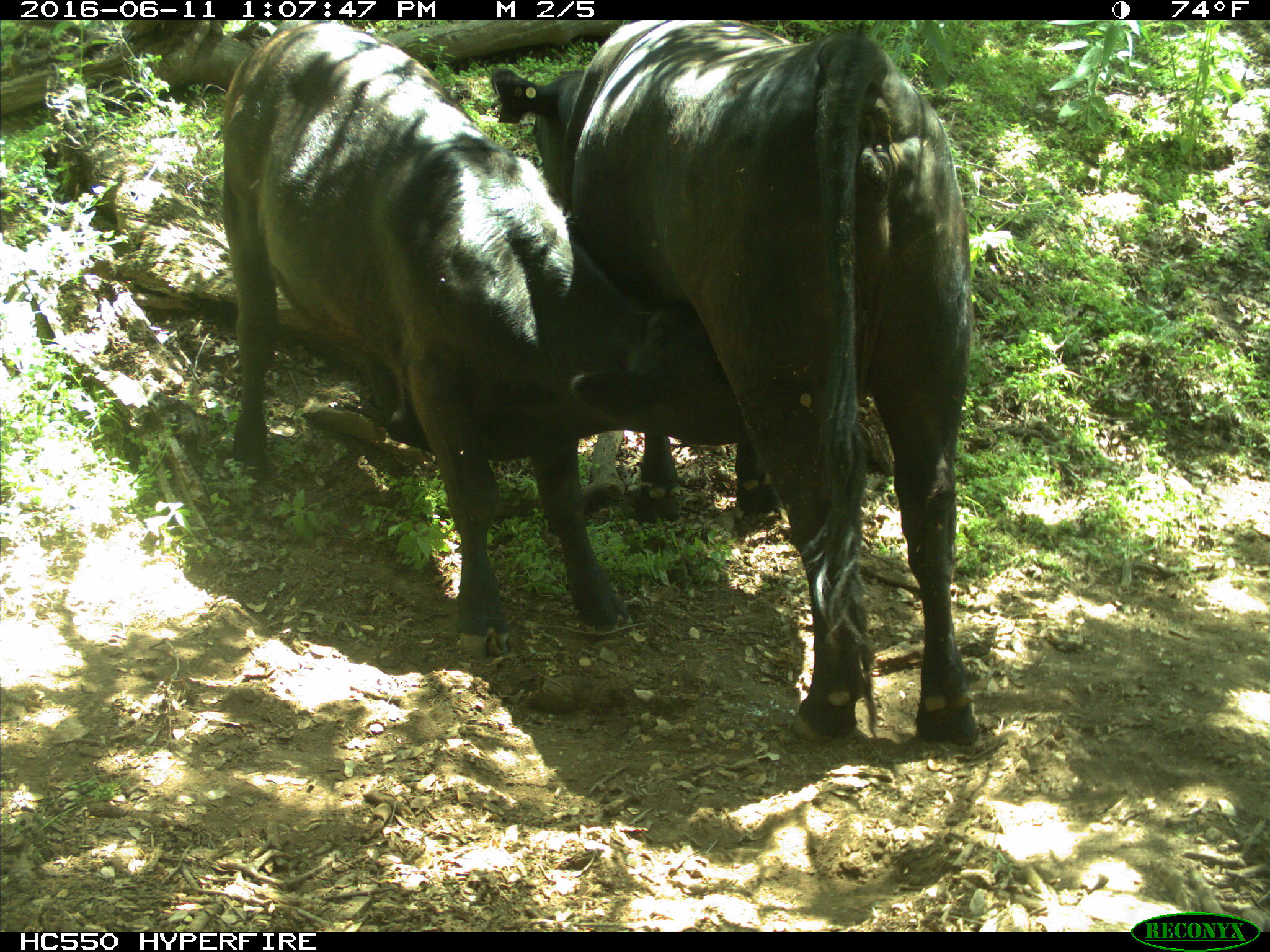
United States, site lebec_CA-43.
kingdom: Animalia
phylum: Chordata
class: Mammalia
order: Artiodactyla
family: Bovidae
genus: Bos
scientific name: Bos taurus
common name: domestic cow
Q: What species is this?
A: Bos taurus (domestic cow).